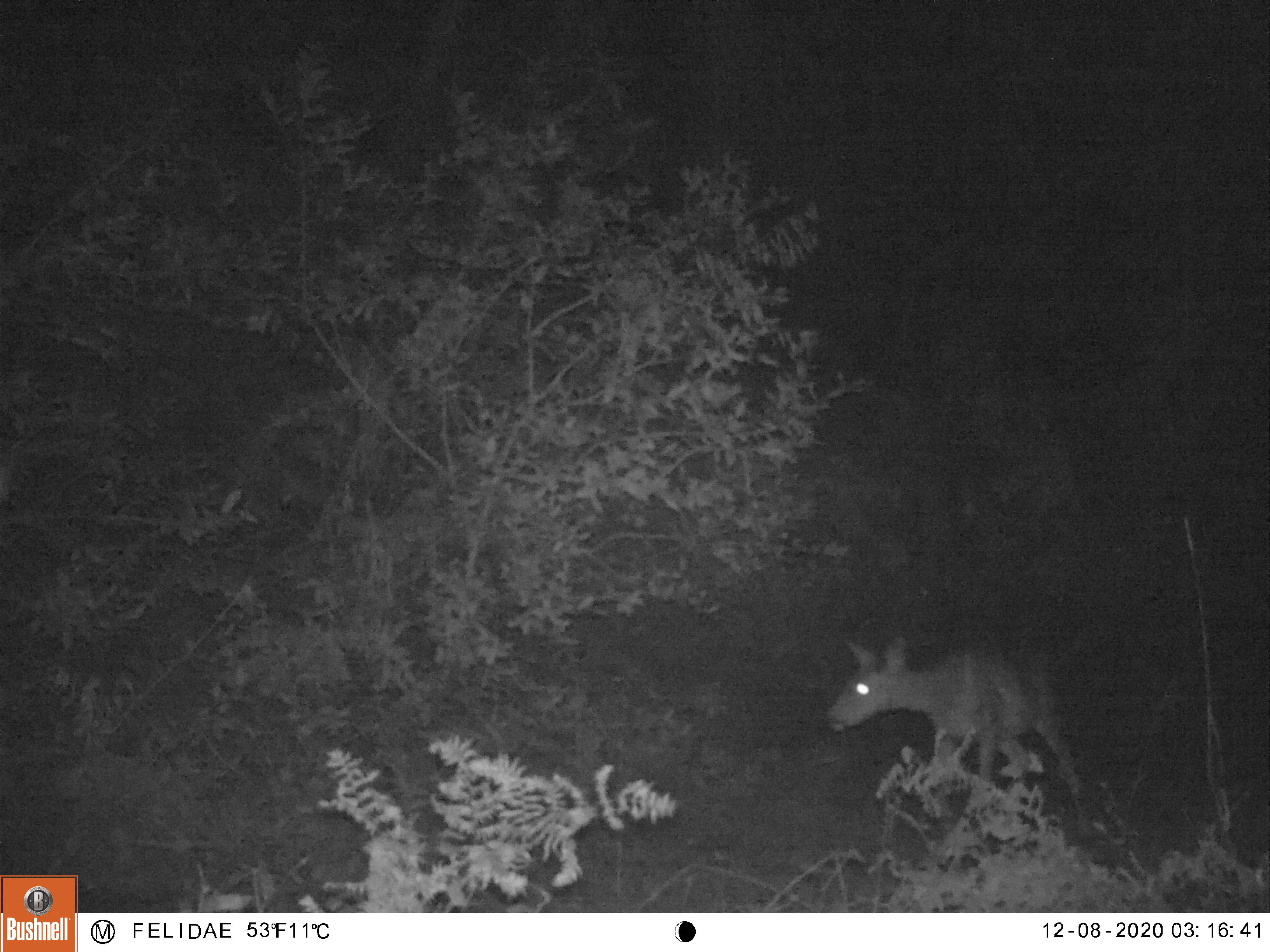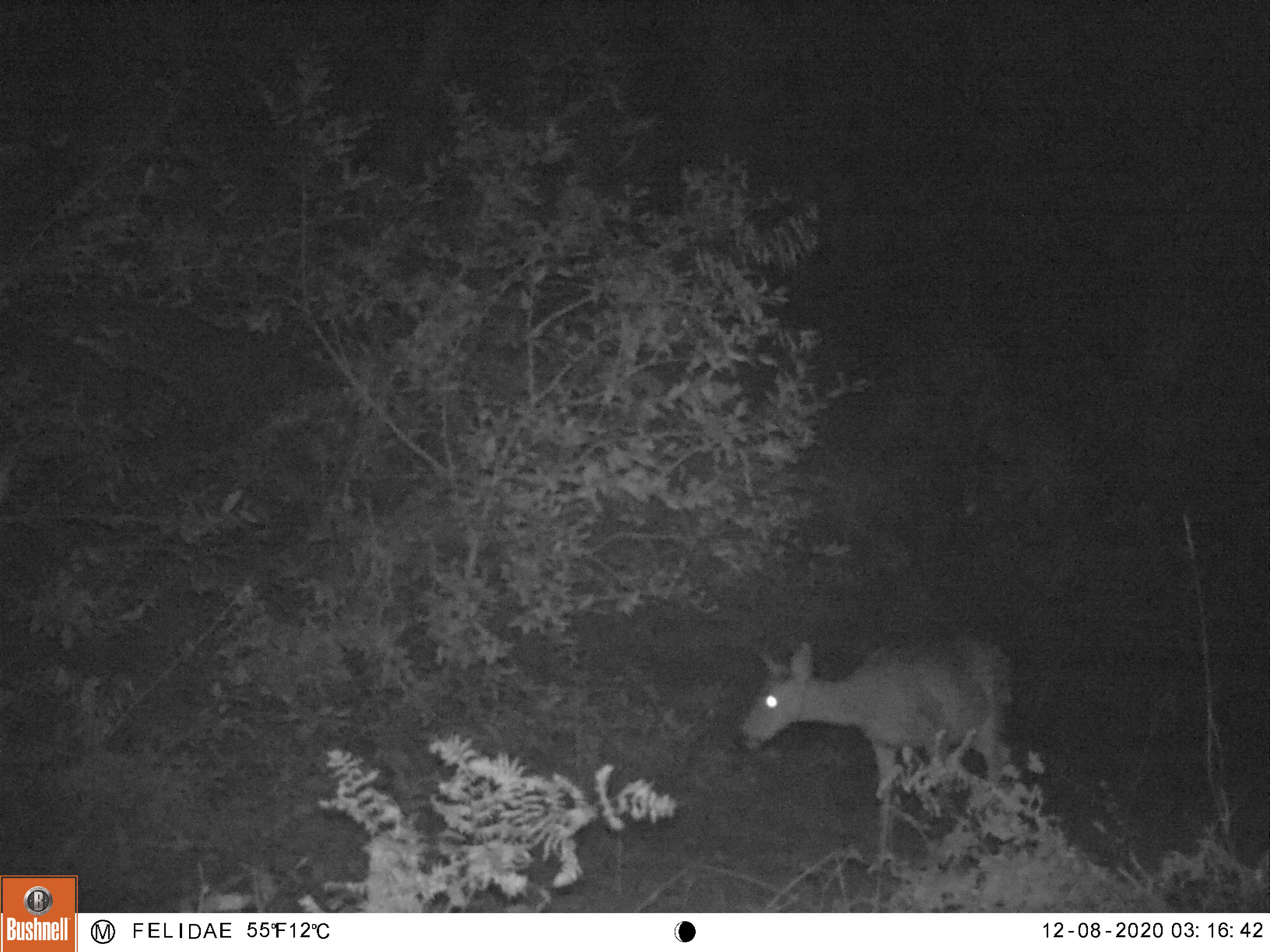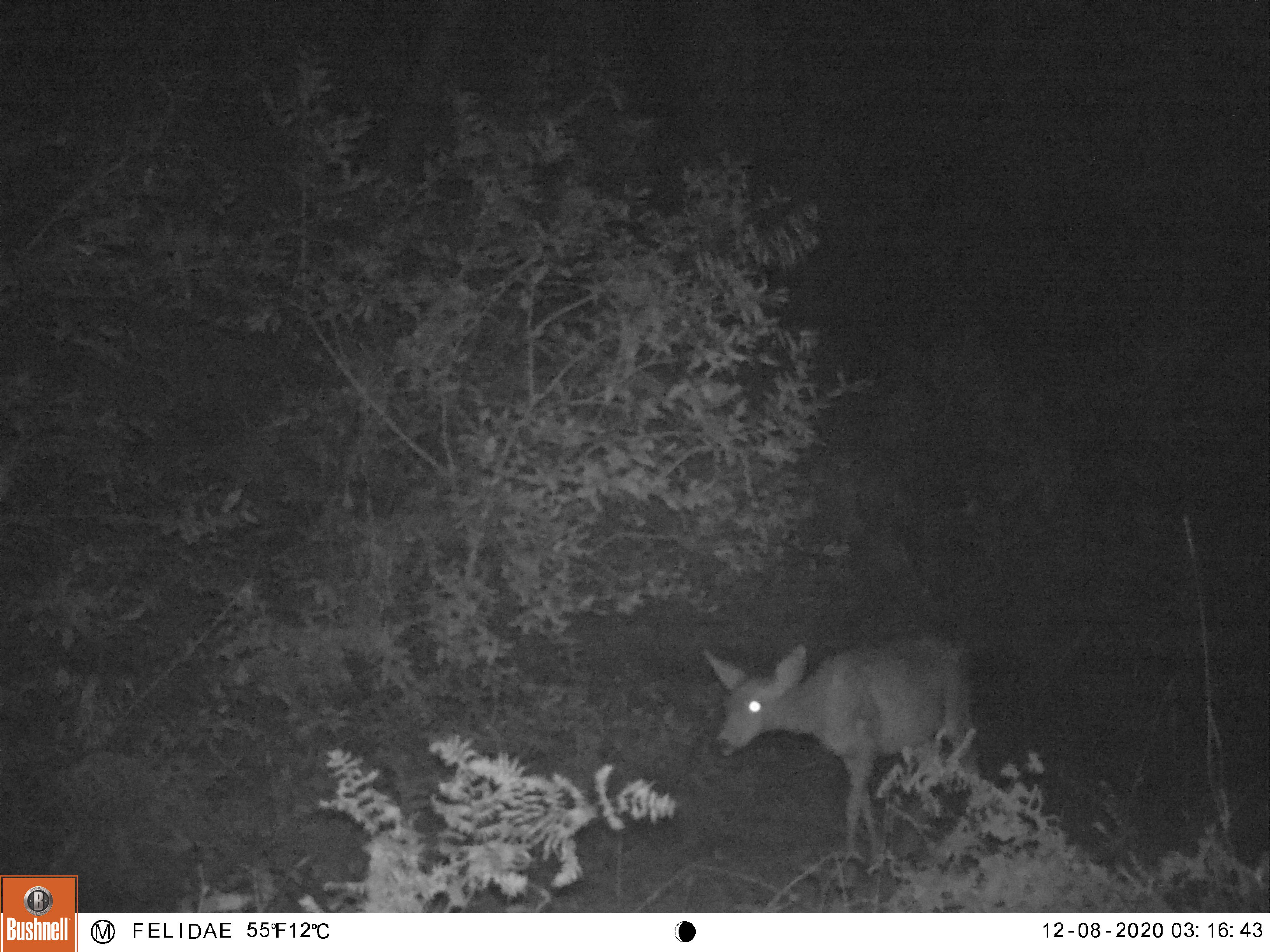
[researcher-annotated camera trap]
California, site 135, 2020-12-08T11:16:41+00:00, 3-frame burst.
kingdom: Animalia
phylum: Chordata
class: Mammalia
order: Artiodactyla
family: Cervidae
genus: Odocoileus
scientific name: Odocoileus hemionus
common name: mule deer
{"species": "mule deer (Odocoileus hemionus)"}